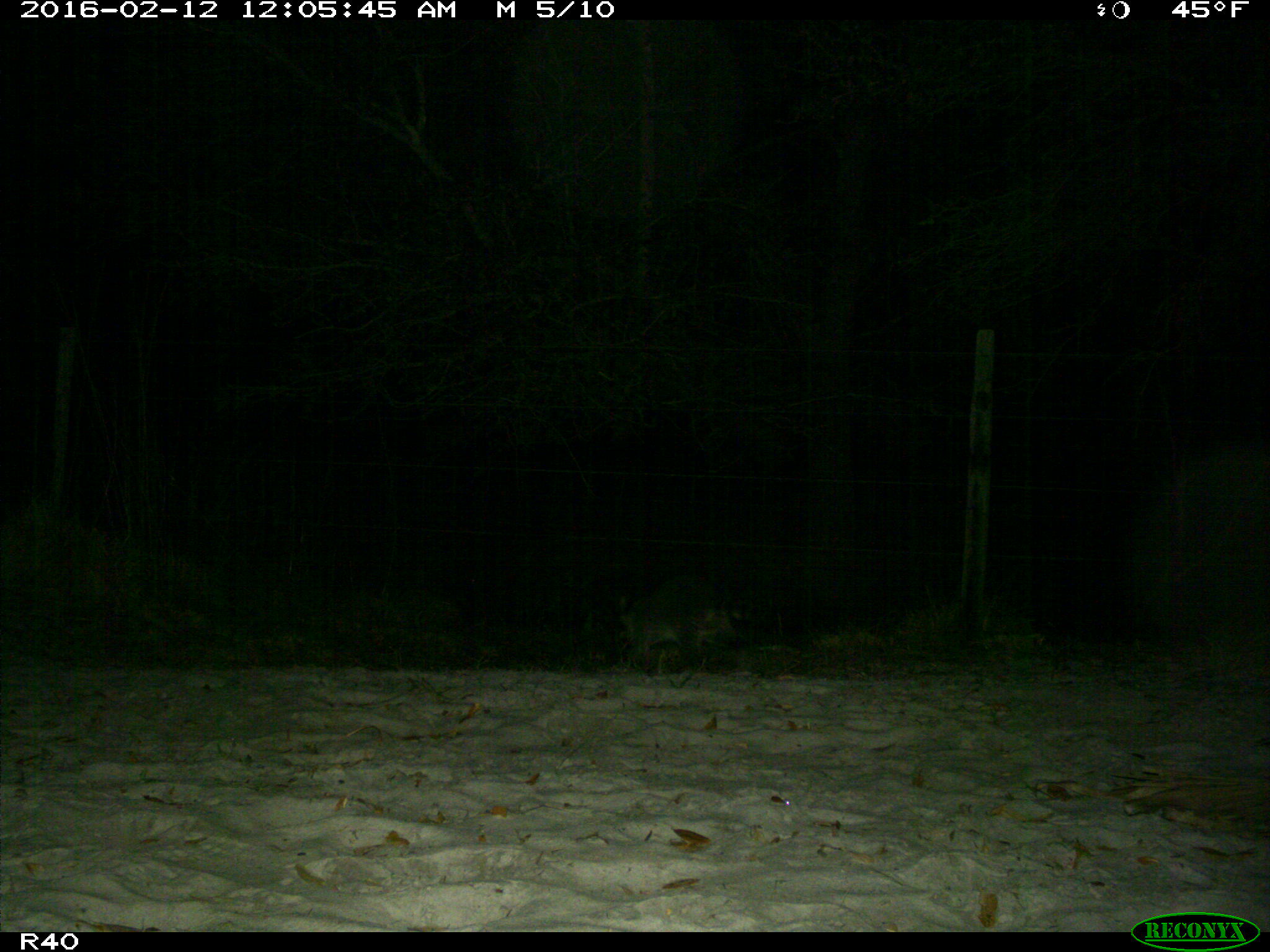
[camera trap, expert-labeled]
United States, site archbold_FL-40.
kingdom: Animalia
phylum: Chordata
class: Mammalia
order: Carnivora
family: Procyonidae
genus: Procyon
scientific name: Procyon lotor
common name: common raccoon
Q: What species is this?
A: Procyon lotor (common raccoon).